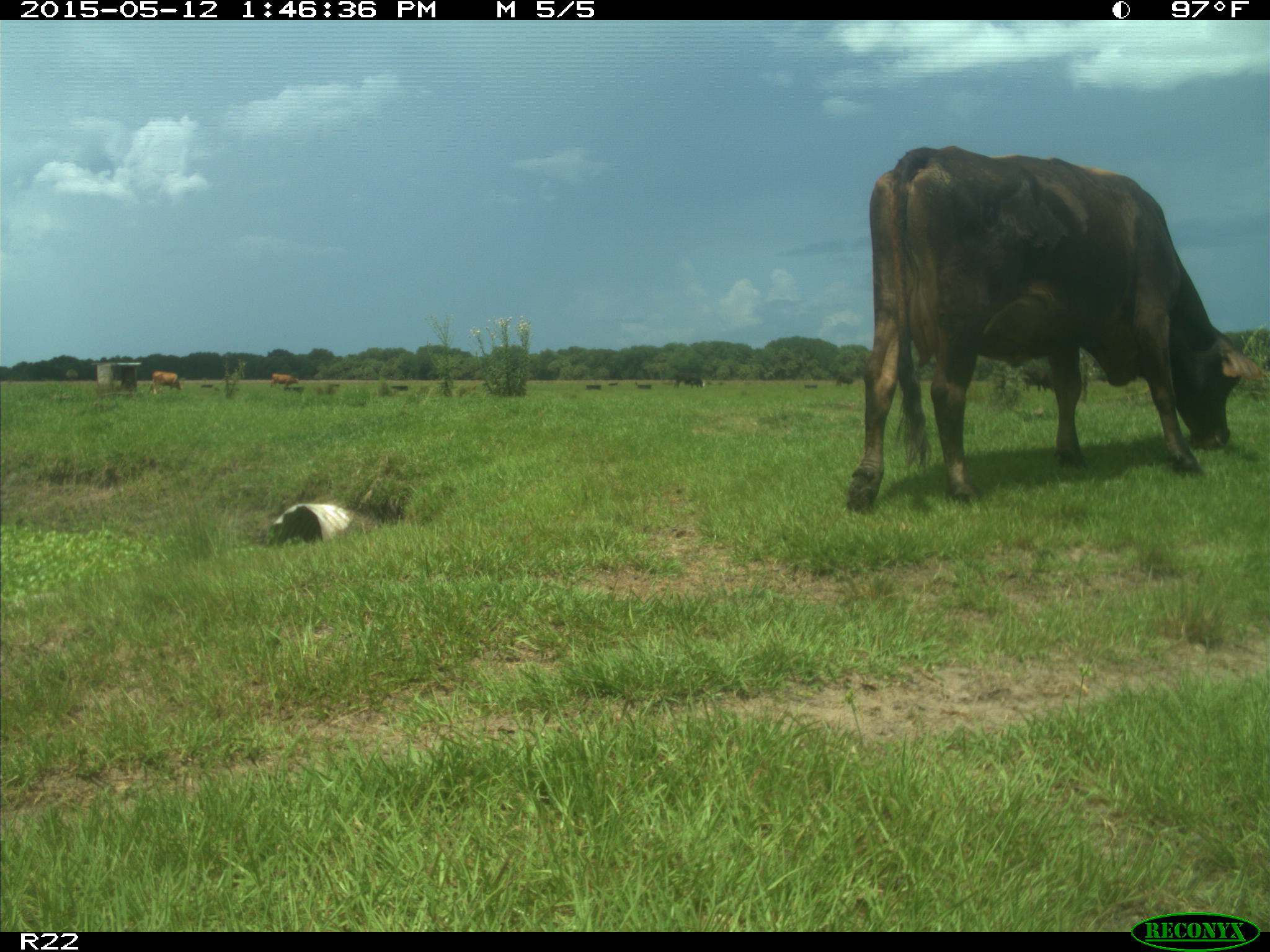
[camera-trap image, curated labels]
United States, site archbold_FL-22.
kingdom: Animalia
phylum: Chordata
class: Mammalia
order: Artiodactyla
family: Bovidae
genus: Bos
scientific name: Bos taurus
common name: domestic cow